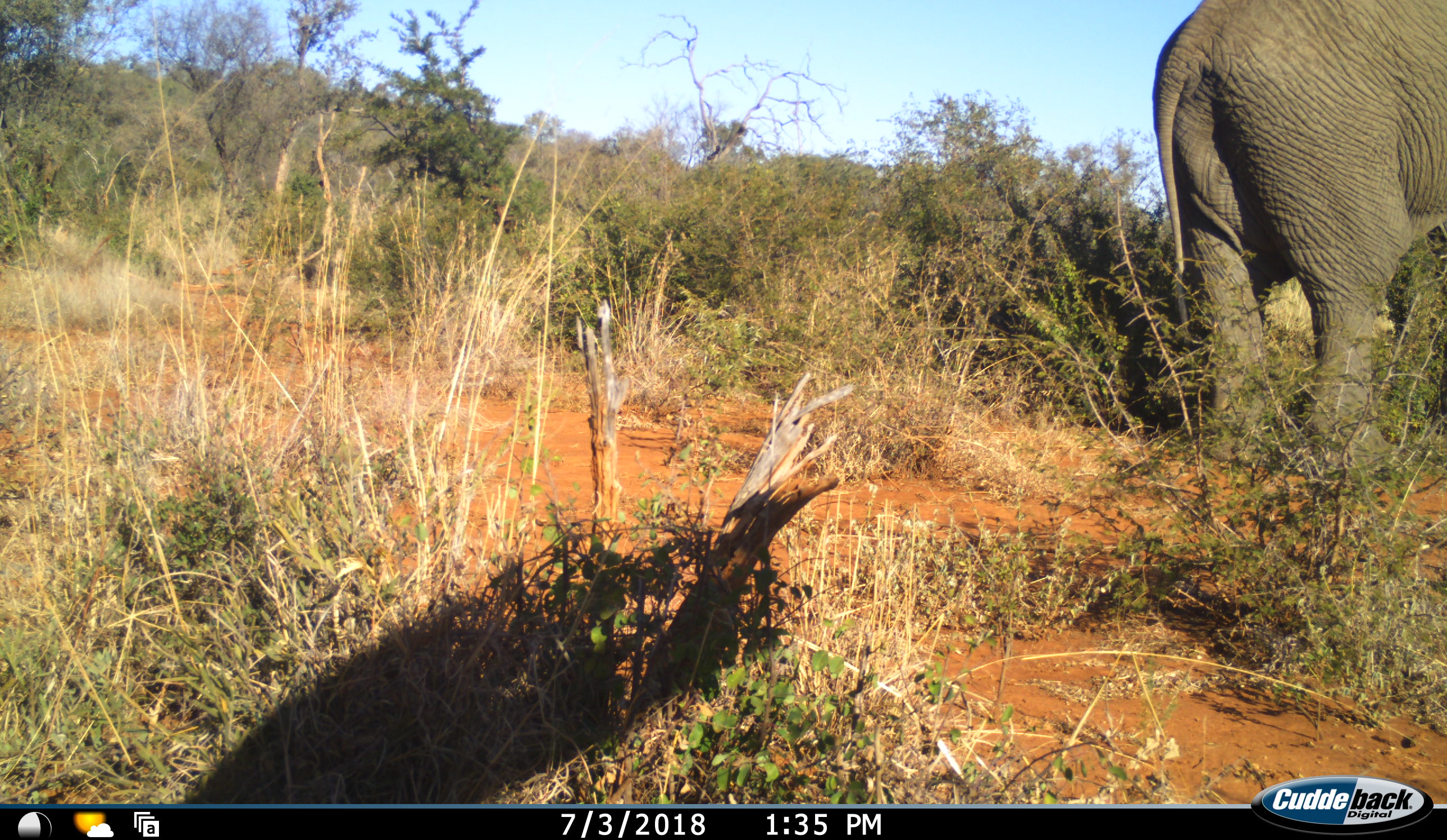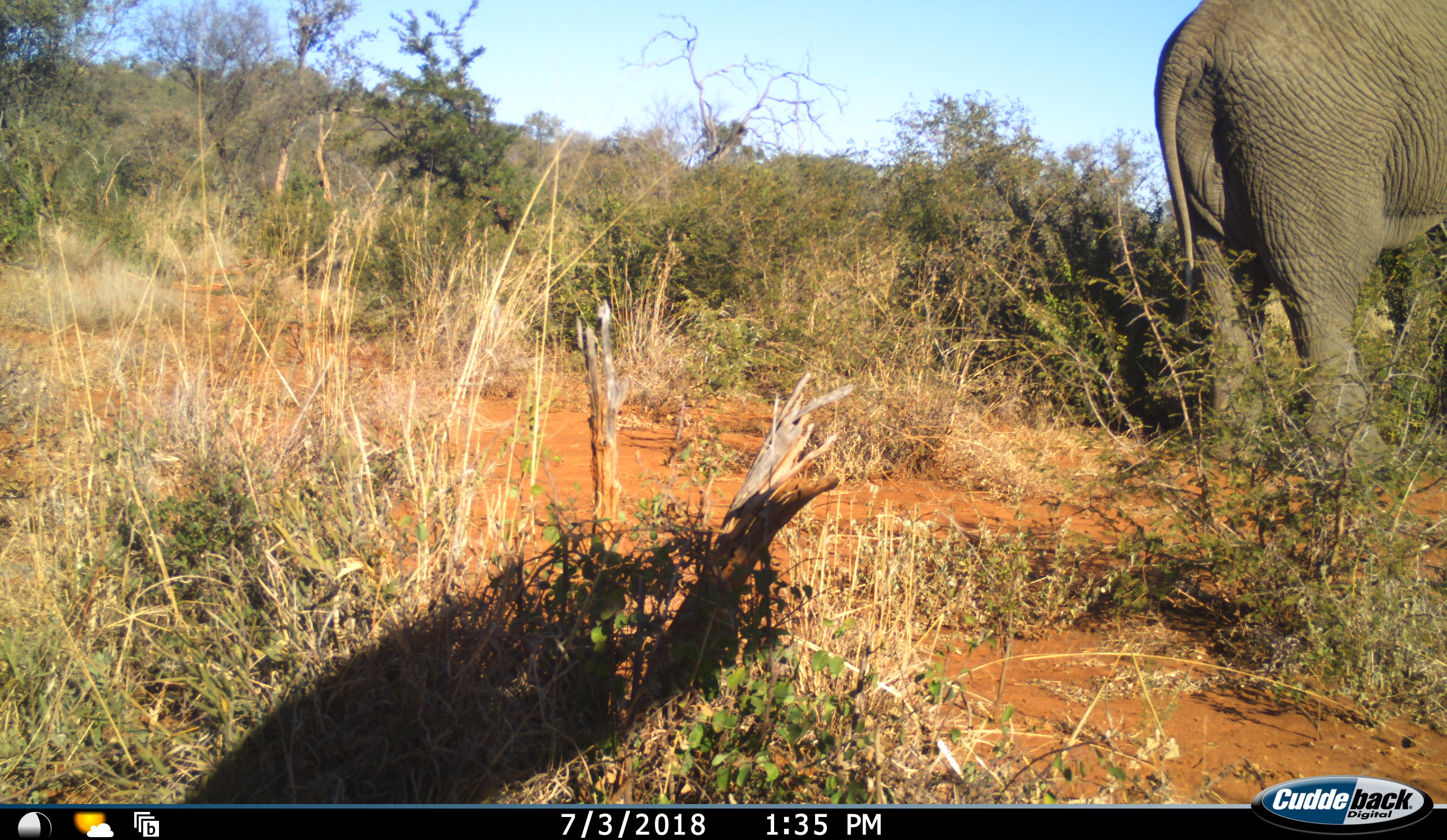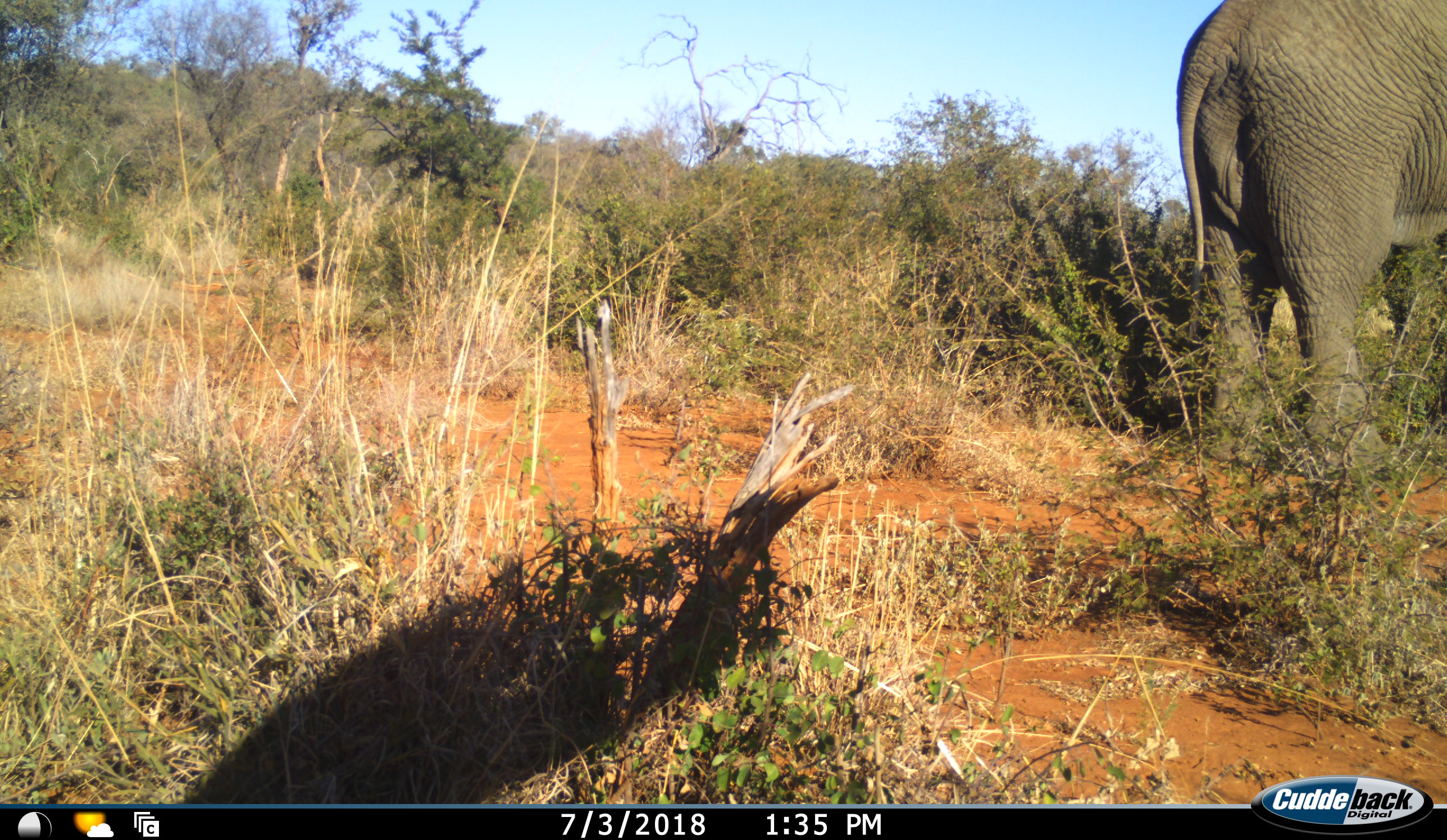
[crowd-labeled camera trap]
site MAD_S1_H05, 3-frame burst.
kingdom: Animalia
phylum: Chordata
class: Mammalia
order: Proboscidea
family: Elephantidae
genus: Loxodonta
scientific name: Loxodonta africana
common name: african bush elephant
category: elephant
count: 1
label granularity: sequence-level